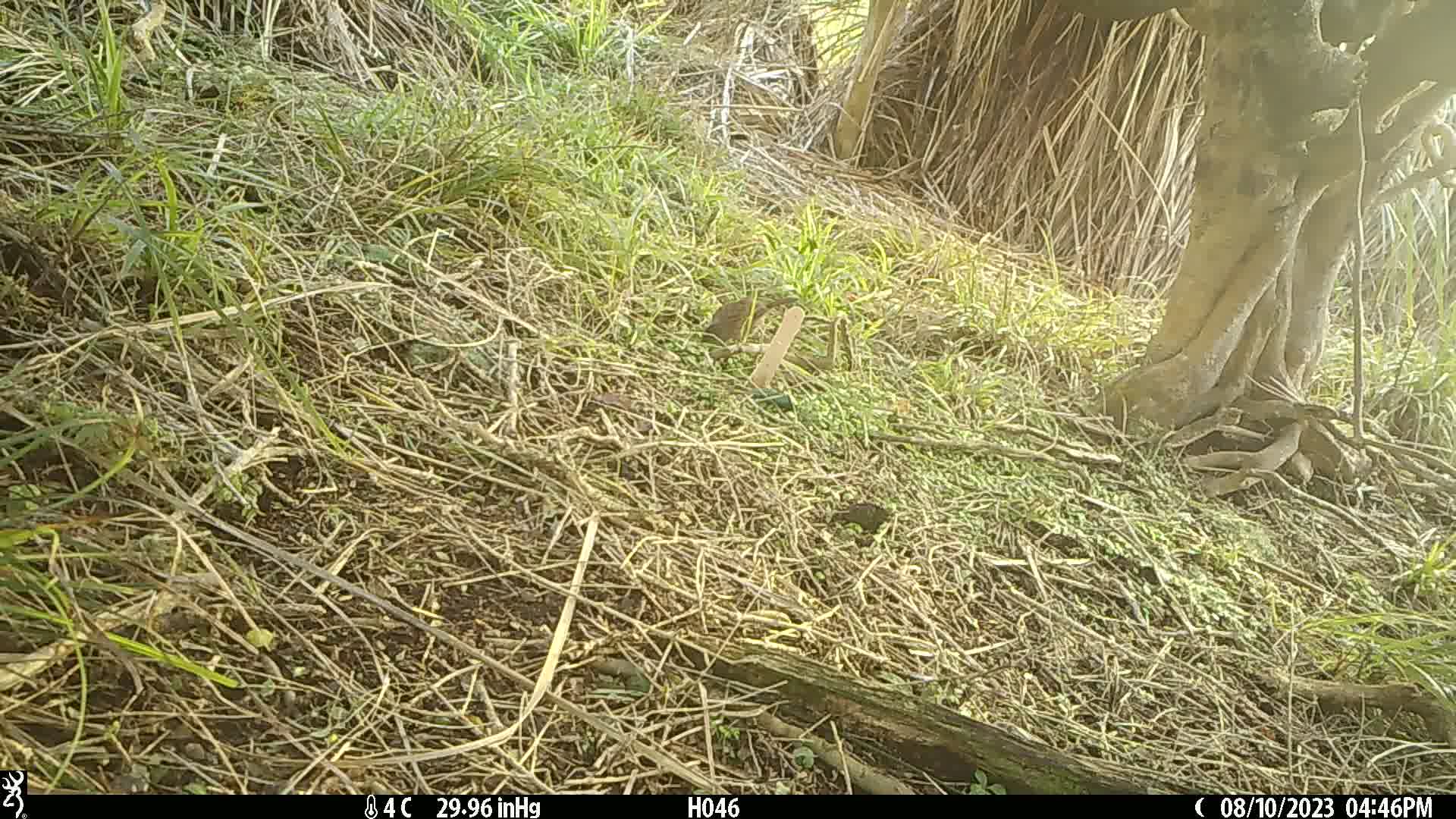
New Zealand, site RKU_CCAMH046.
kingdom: Animalia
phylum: Chordata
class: Aves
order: Passeriformes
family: Prunellidae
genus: Prunella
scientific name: Prunella modularis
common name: dunnock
Dunnock (Prunella modularis).